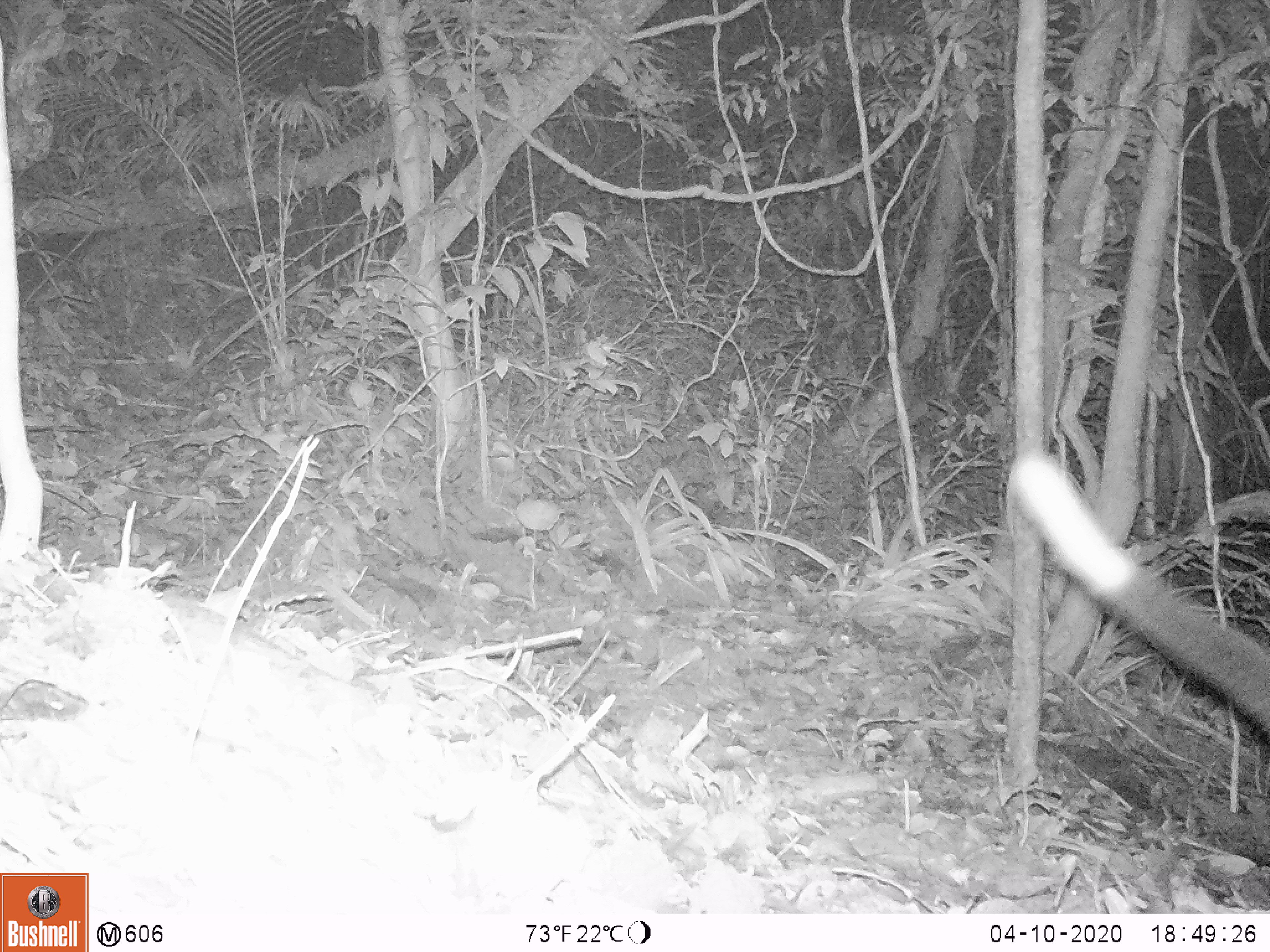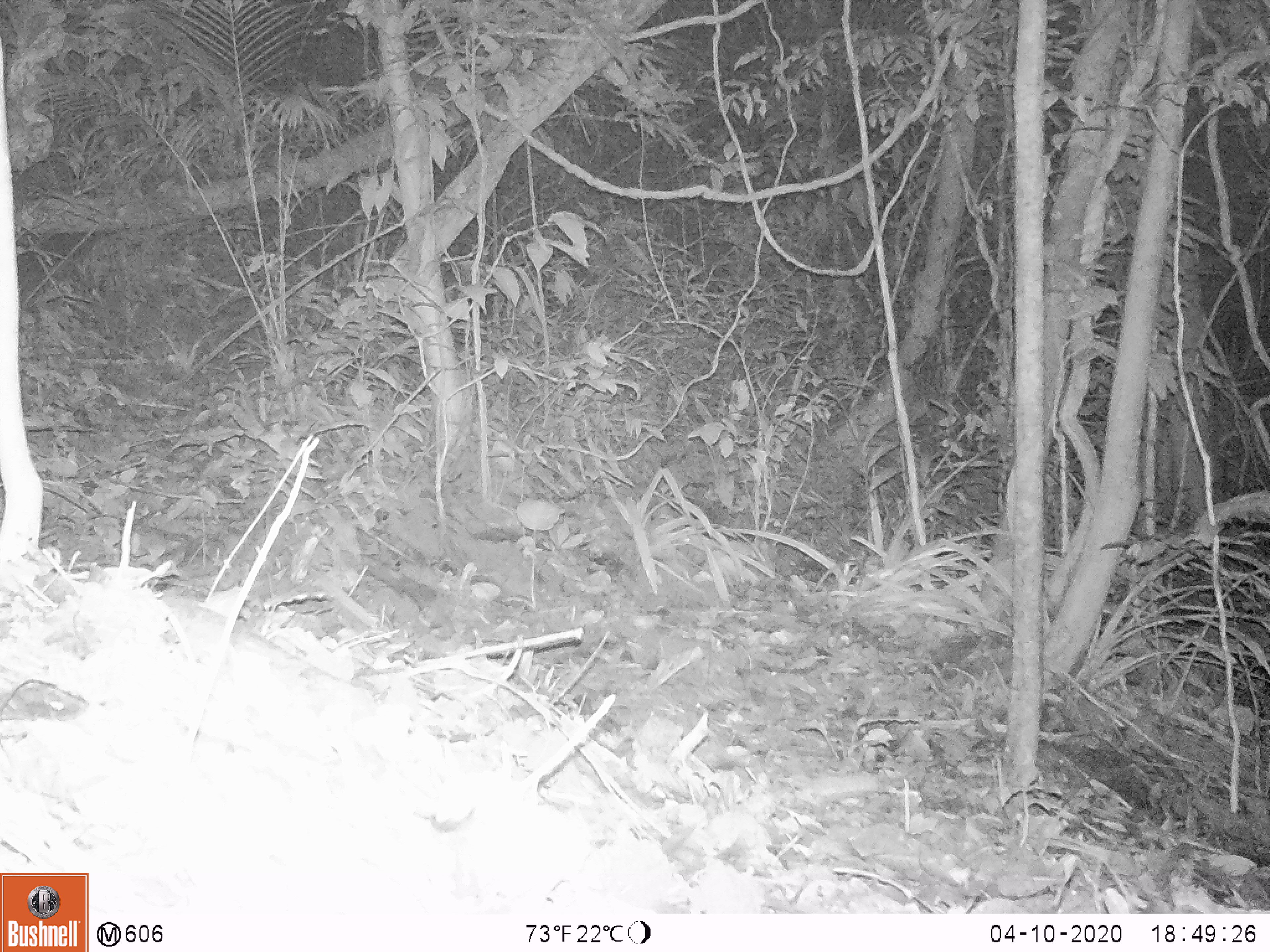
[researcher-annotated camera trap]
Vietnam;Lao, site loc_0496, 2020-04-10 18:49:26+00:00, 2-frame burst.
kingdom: Animalia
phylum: Chordata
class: Mammalia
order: Carnivora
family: Viverridae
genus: Paradoxurus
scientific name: Paradoxurus hermaphroditus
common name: common palm civet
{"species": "common palm civet (Paradoxurus hermaphroditus)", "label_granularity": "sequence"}